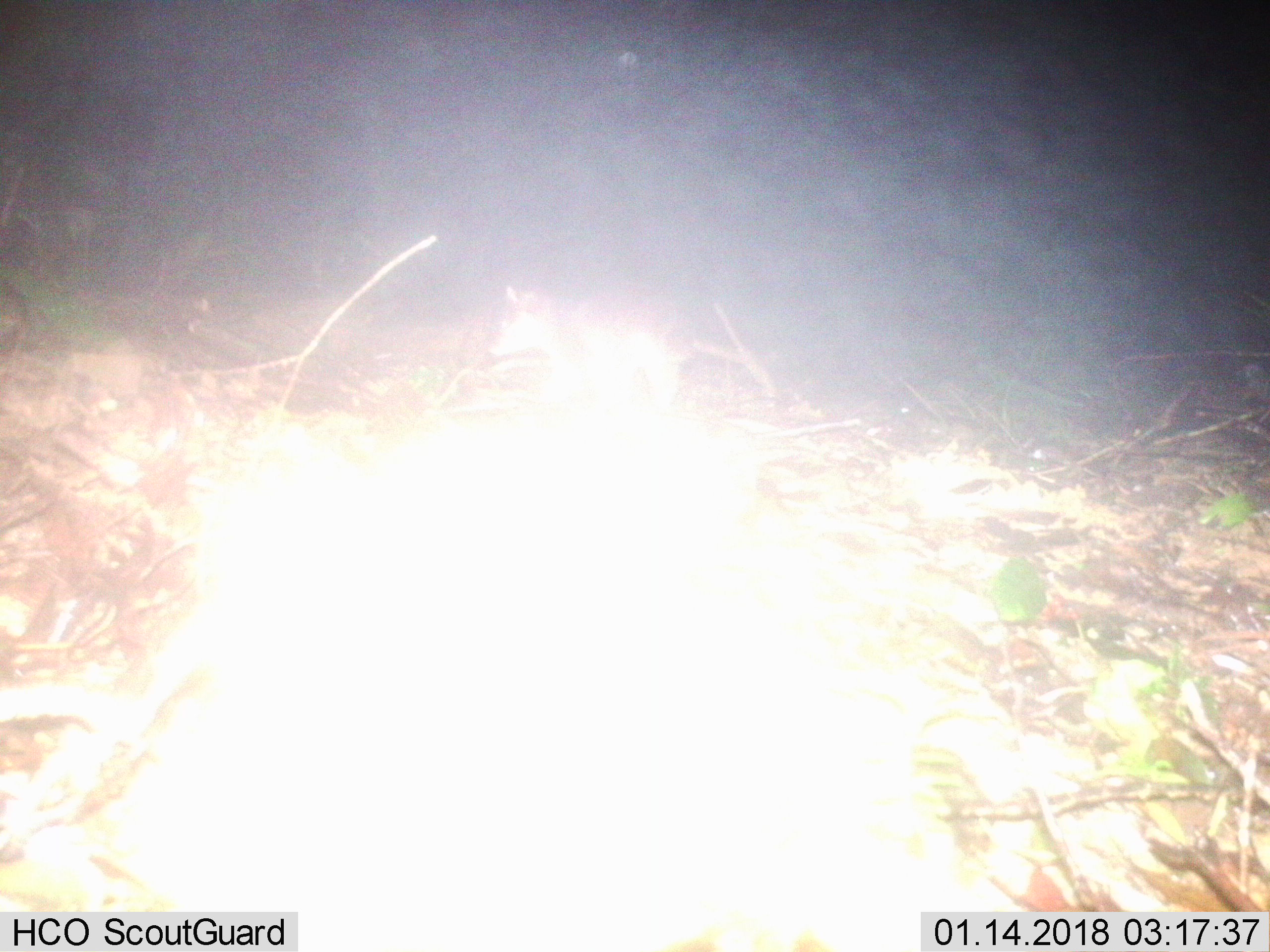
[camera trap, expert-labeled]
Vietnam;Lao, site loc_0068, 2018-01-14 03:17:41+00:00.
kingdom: Animalia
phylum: Chordata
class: Mammalia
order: Carnivora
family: Mustelidae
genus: Melogale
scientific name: Melogale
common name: ferret badger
Ferret badger (Melogale). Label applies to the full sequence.